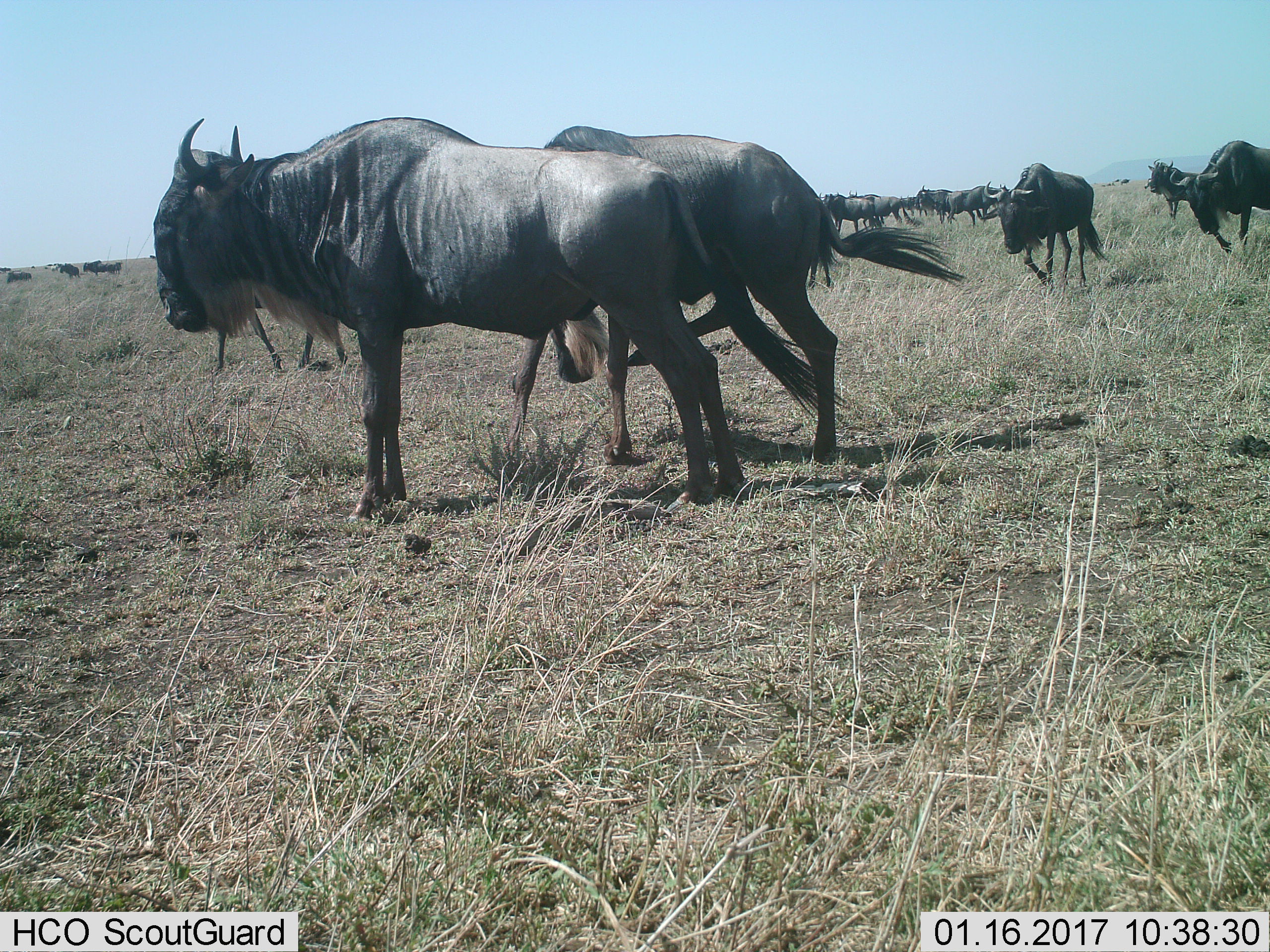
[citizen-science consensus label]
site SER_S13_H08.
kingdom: Animalia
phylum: Chordata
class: Mammalia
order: Artiodactyla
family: Bovidae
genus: Connochaetes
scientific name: Connochaetes taurinus taurinus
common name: blue wildebeest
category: wildebeestblue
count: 11-50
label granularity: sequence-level